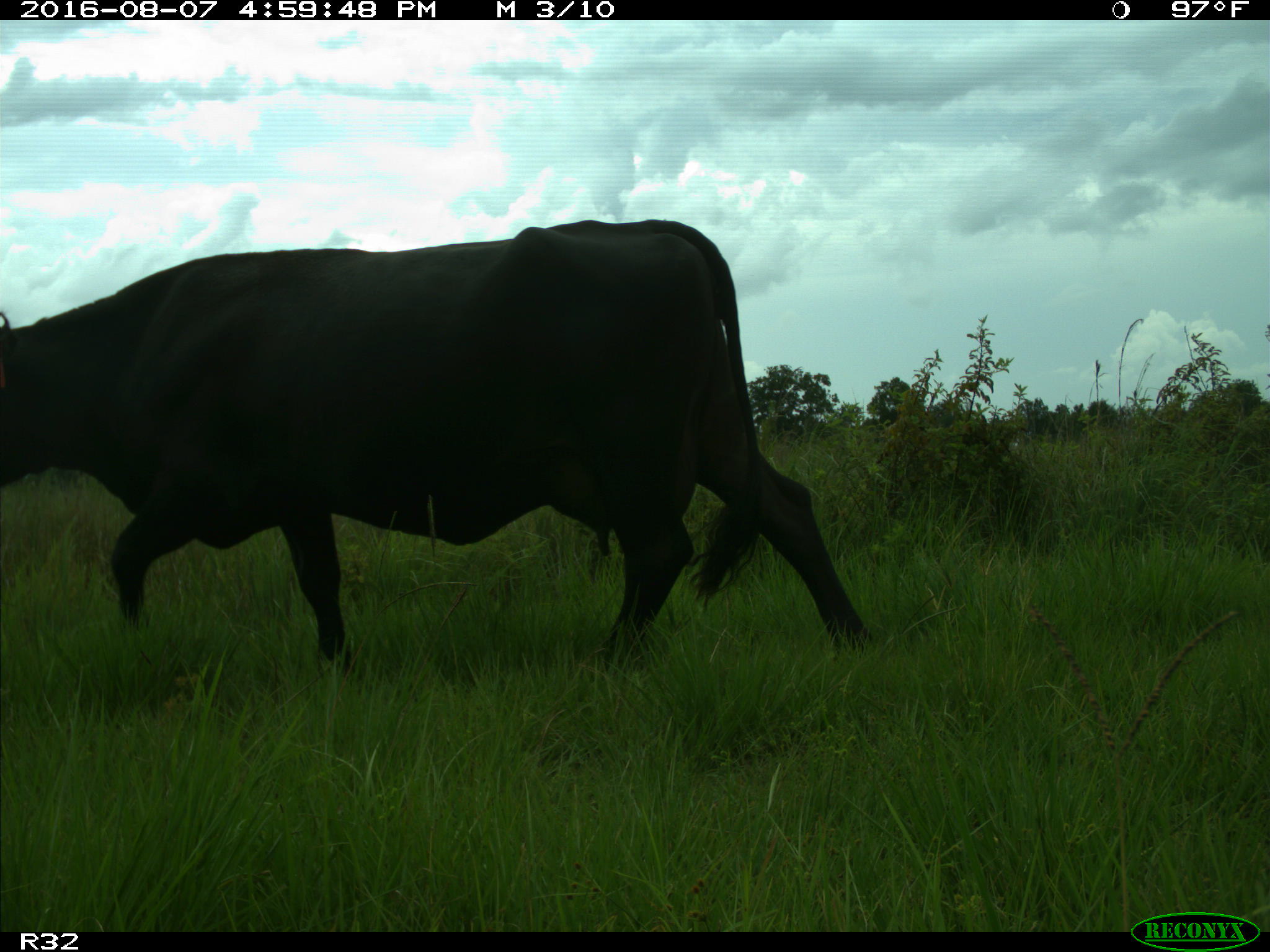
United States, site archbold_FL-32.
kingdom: Animalia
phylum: Chordata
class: Mammalia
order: Artiodactyla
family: Bovidae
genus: Bos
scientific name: Bos taurus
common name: domestic cow